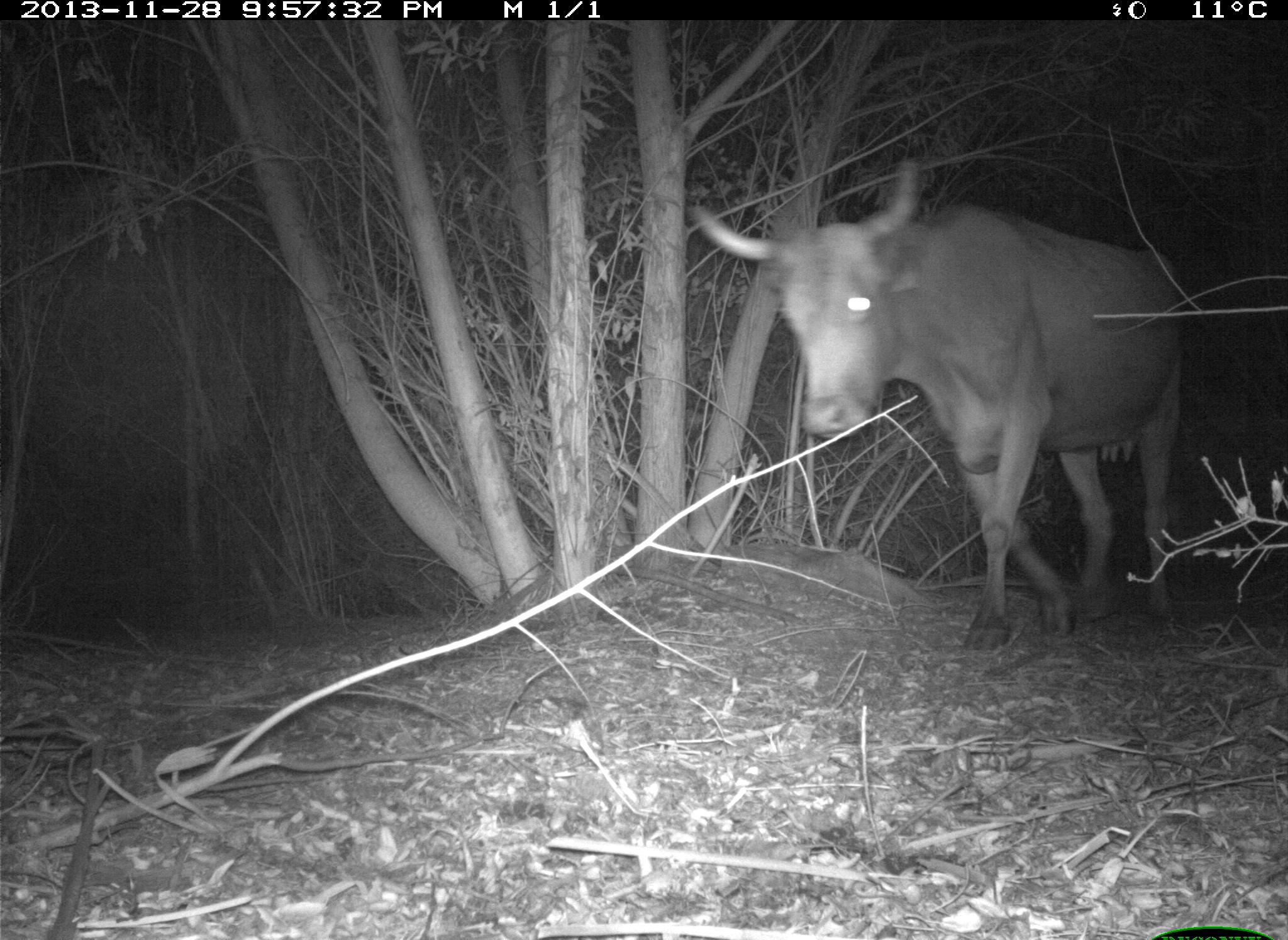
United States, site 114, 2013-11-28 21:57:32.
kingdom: Animalia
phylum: Chordata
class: Mammalia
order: Artiodactyla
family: Bovidae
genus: Bos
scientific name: Bos taurus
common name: cow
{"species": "cow (Bos taurus)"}